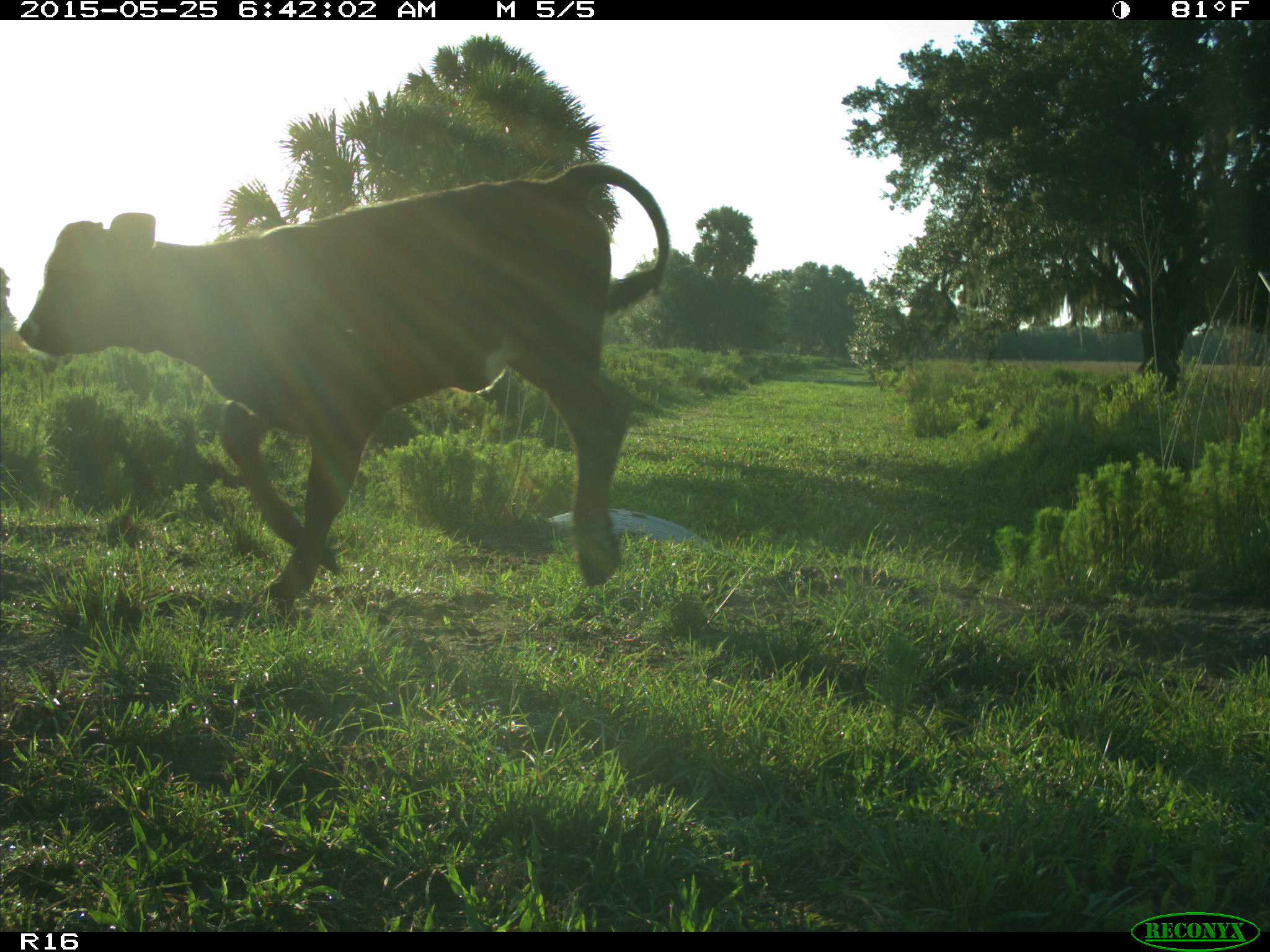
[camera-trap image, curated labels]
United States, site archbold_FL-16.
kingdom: Animalia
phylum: Chordata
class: Mammalia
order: Artiodactyla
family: Bovidae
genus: Bos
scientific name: Bos taurus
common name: domestic cow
Bos taurus (domestic cow).